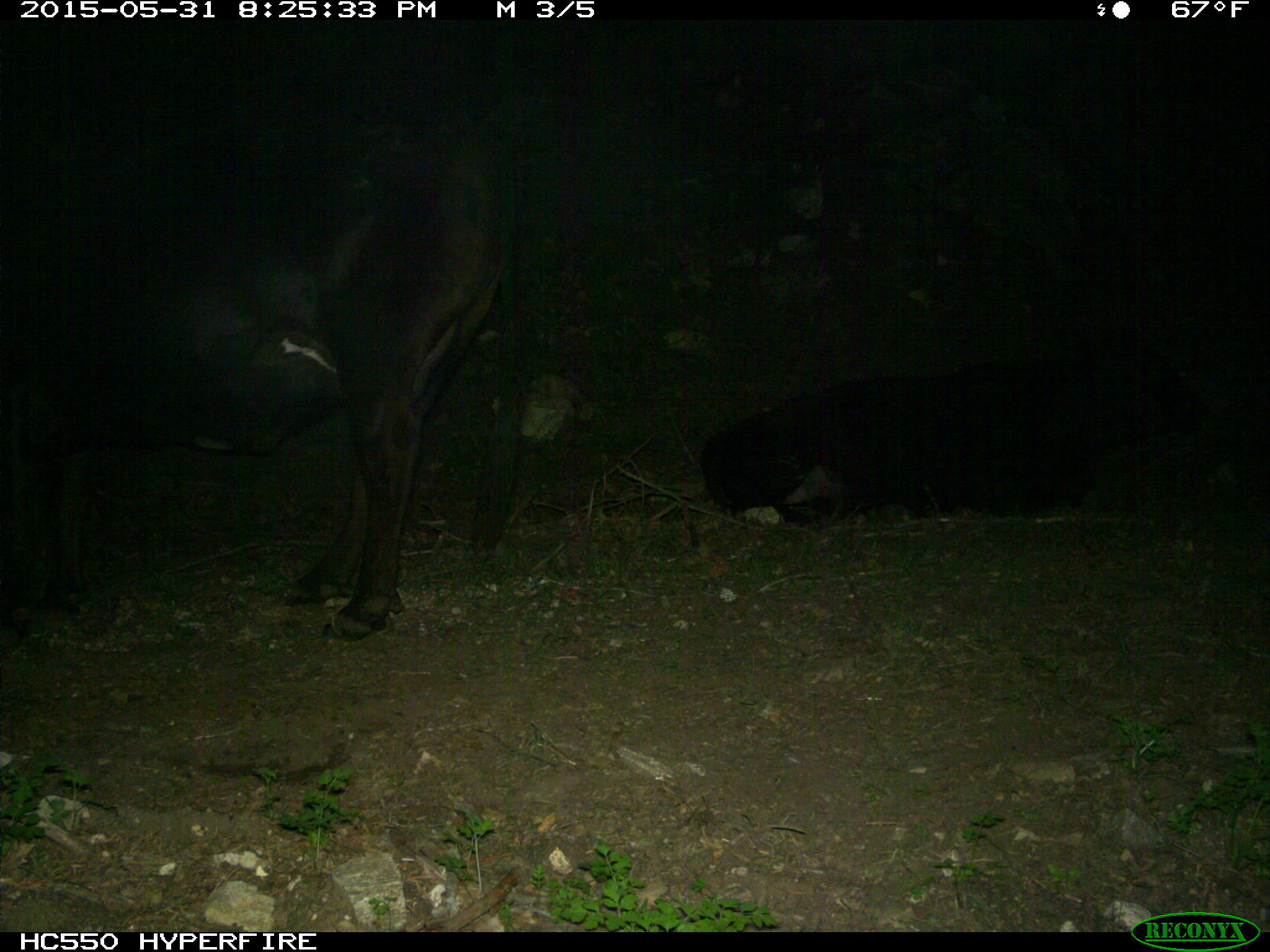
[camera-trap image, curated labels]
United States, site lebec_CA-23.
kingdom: Animalia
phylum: Chordata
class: Mammalia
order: Artiodactyla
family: Bovidae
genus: Bos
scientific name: Bos taurus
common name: domestic cow